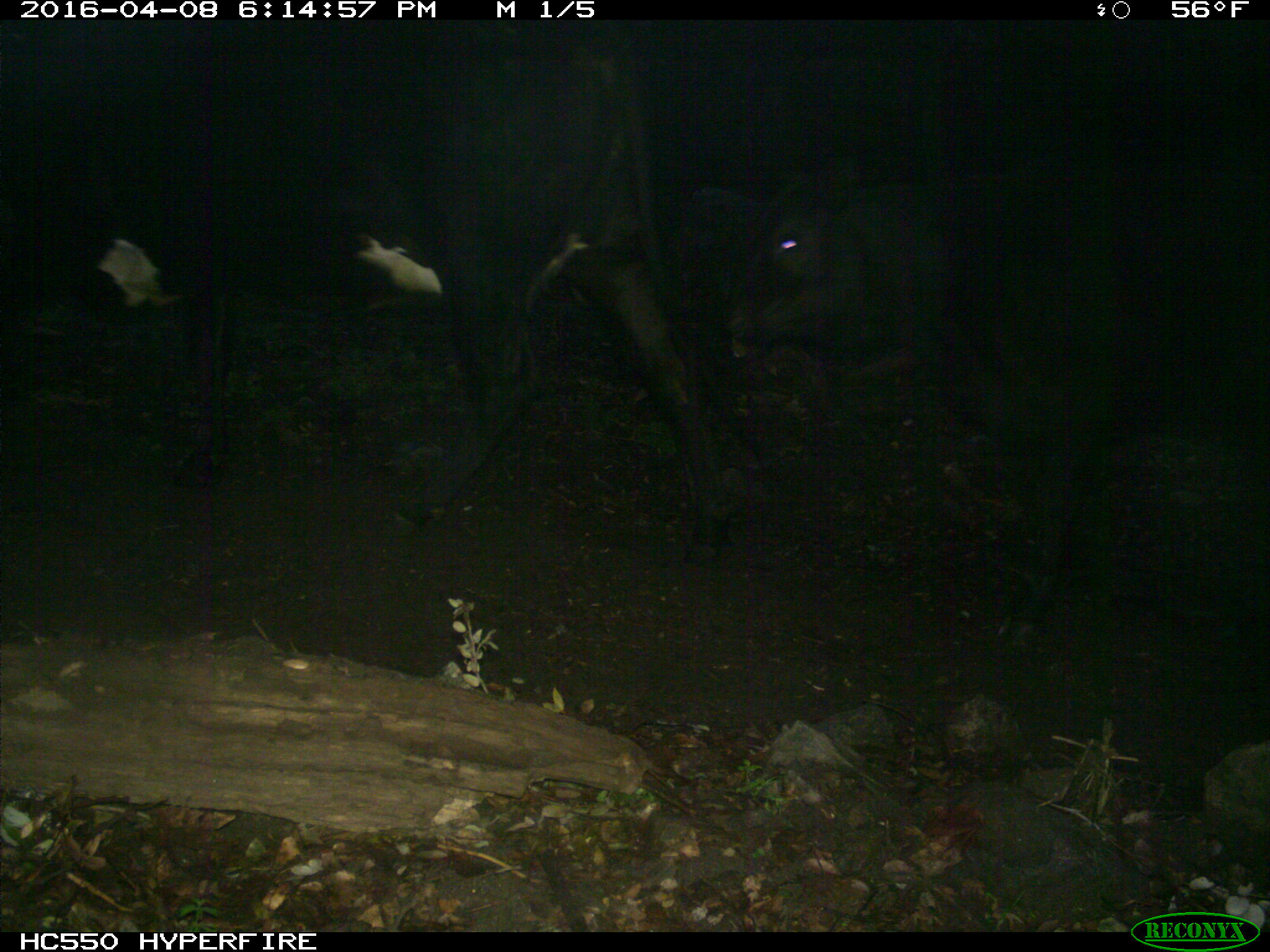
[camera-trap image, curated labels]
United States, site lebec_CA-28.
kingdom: Animalia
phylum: Chordata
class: Mammalia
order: Artiodactyla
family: Bovidae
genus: Bos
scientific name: Bos taurus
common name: domestic cow